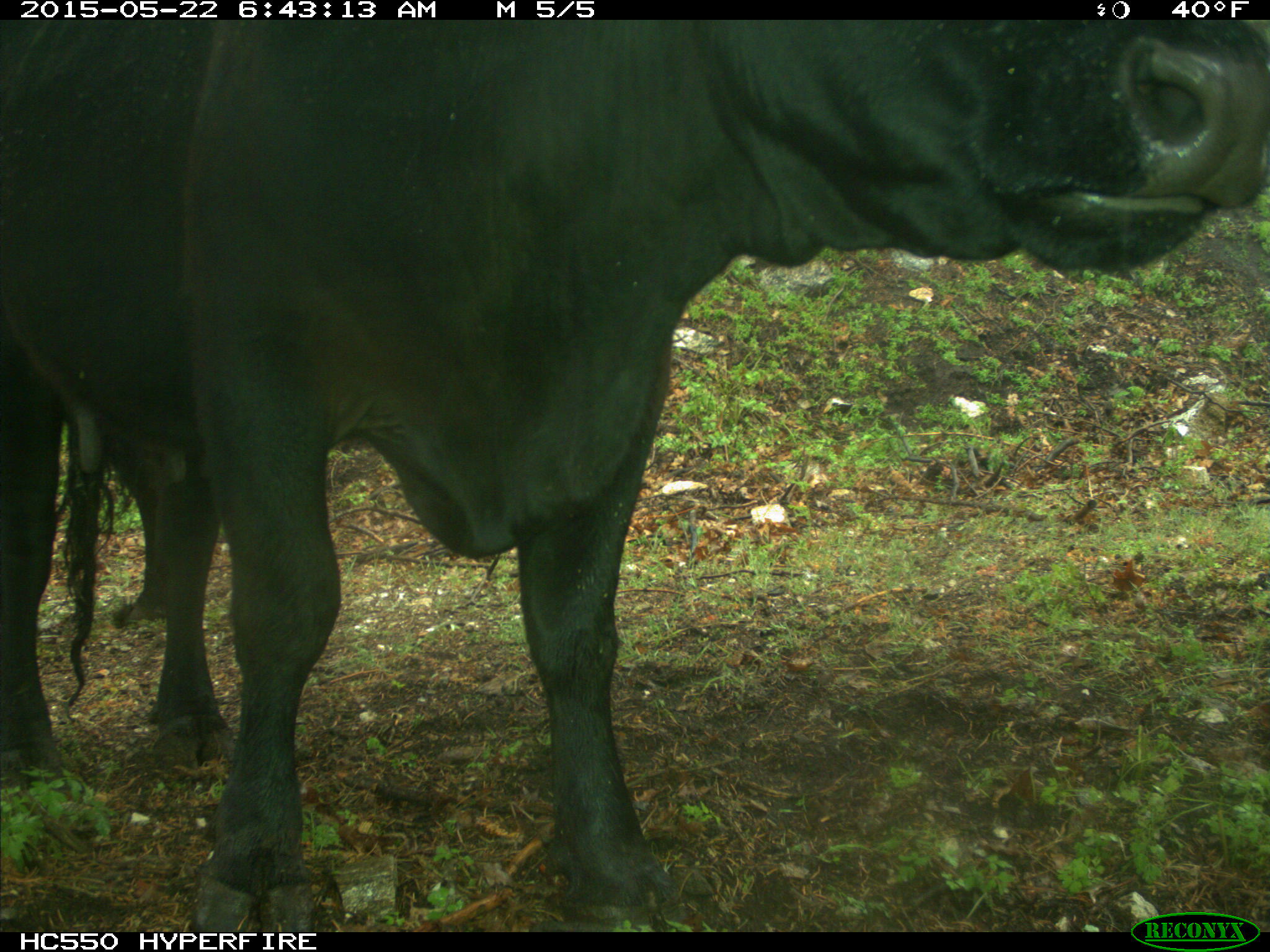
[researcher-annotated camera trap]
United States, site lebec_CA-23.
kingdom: Animalia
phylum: Chordata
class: Mammalia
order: Artiodactyla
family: Bovidae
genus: Bos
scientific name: Bos taurus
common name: domestic cow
Bos taurus (domestic cow).